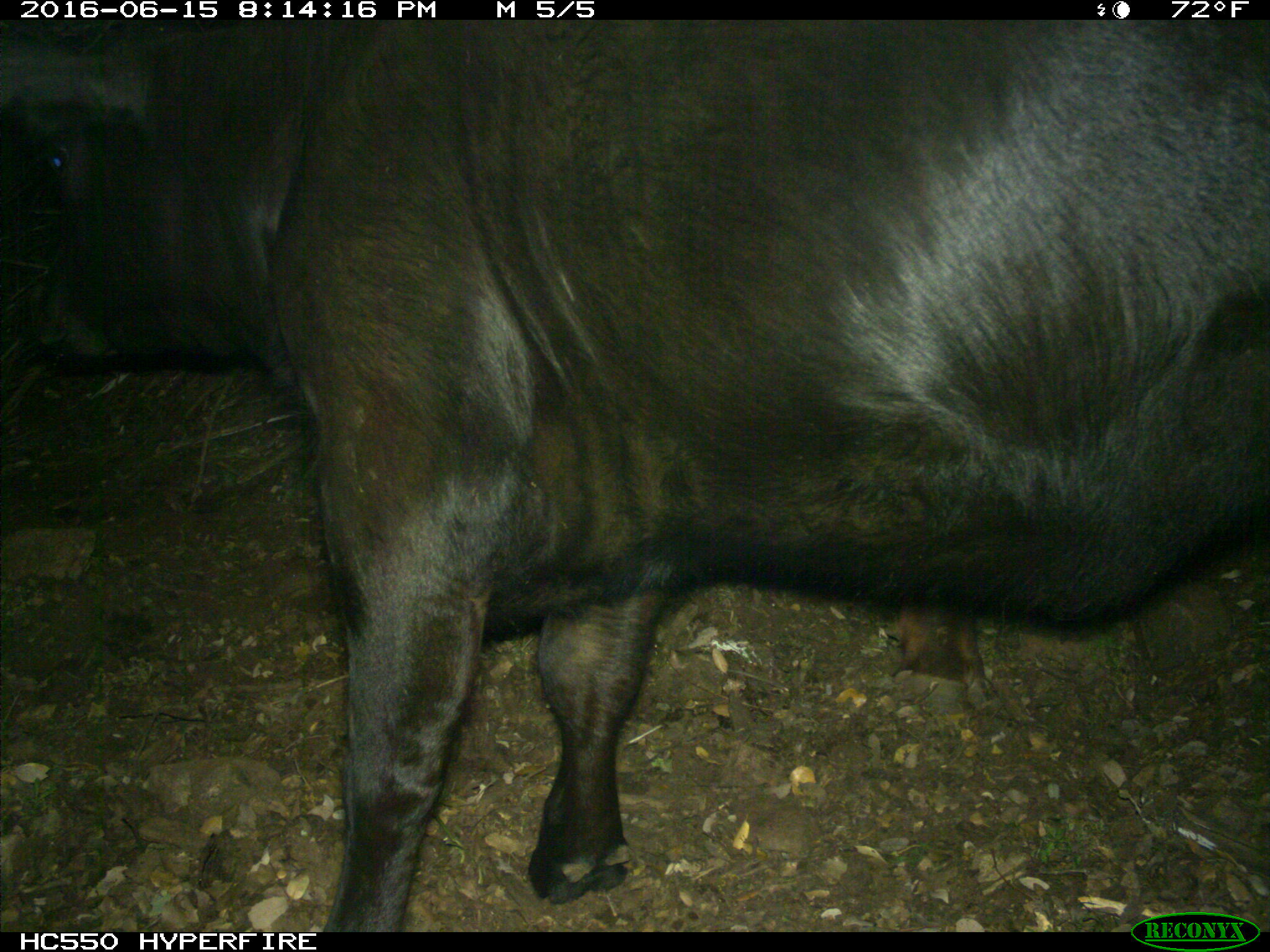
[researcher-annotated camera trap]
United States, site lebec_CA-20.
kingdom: Animalia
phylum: Chordata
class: Mammalia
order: Artiodactyla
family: Bovidae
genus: Bos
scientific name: Bos taurus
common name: domestic cow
Bos taurus (domestic cow).